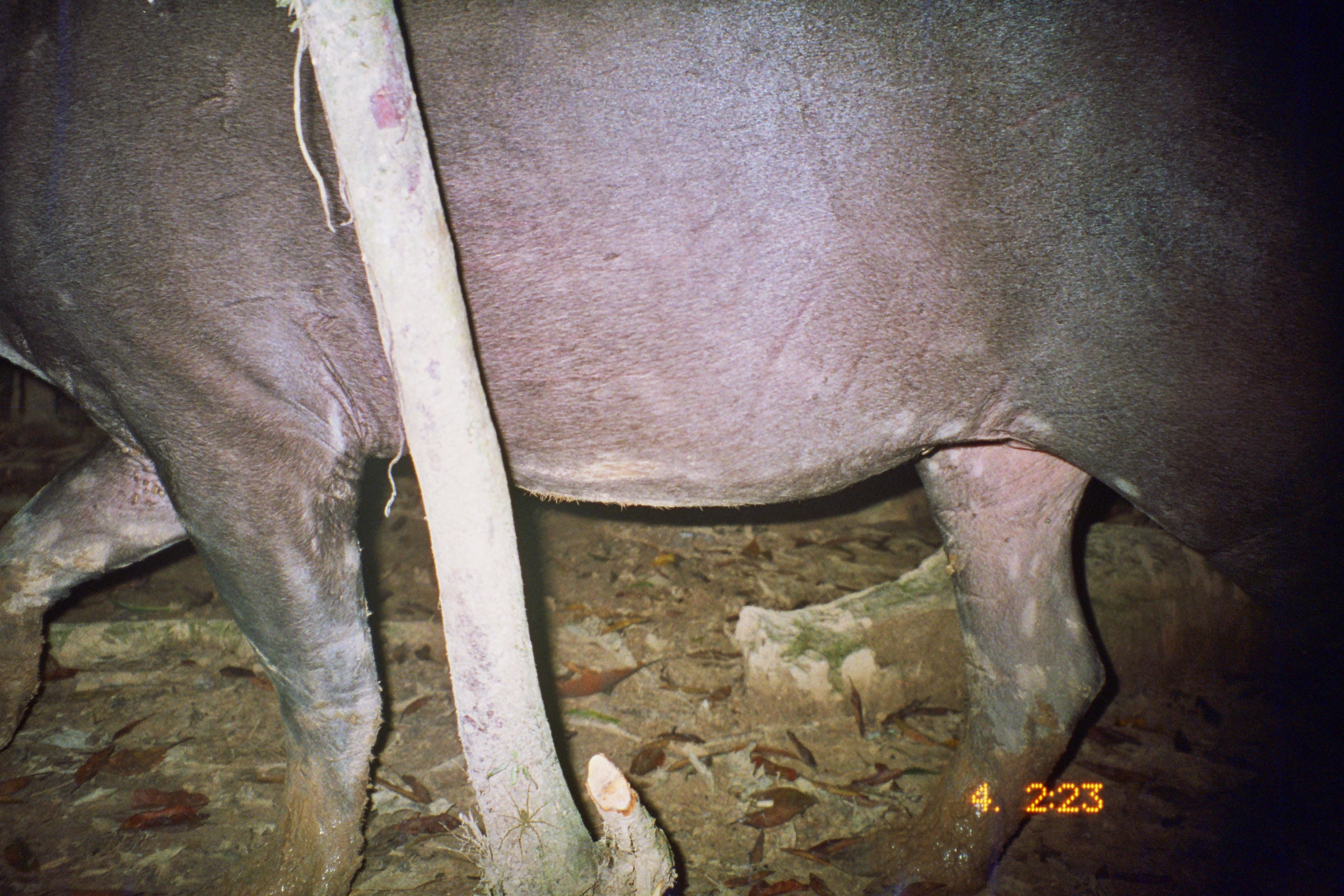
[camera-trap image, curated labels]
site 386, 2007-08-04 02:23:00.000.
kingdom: Animalia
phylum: Chordata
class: Mammalia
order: Perissodactyla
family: Tapiridae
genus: Tapirus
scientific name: Tapirus terrestris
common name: south american tapir